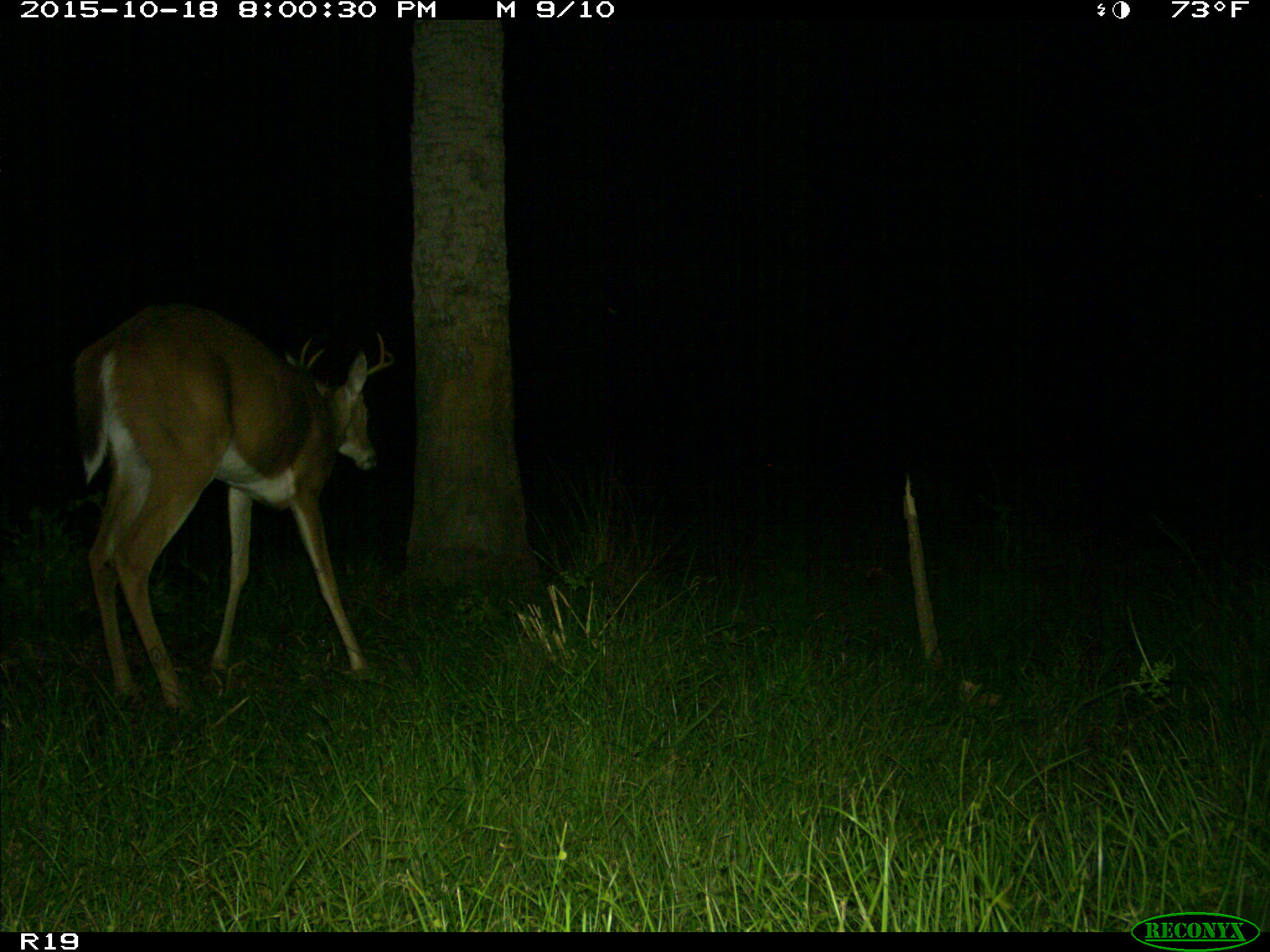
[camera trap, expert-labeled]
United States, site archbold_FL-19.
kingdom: Animalia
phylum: Chordata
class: Mammalia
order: Artiodactyla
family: Cervidae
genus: Odocoileus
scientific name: Odocoileus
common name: deer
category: unidentified deer